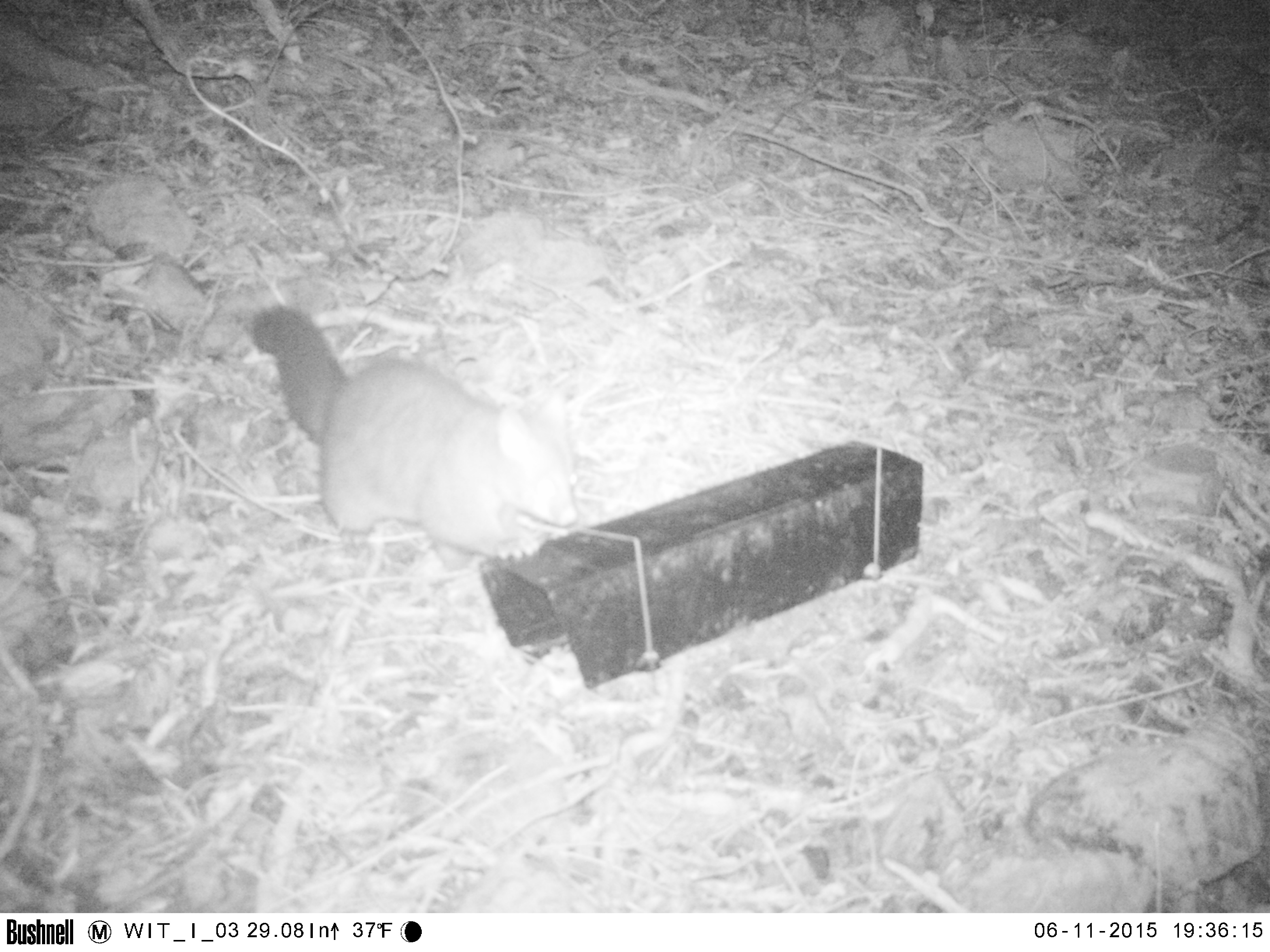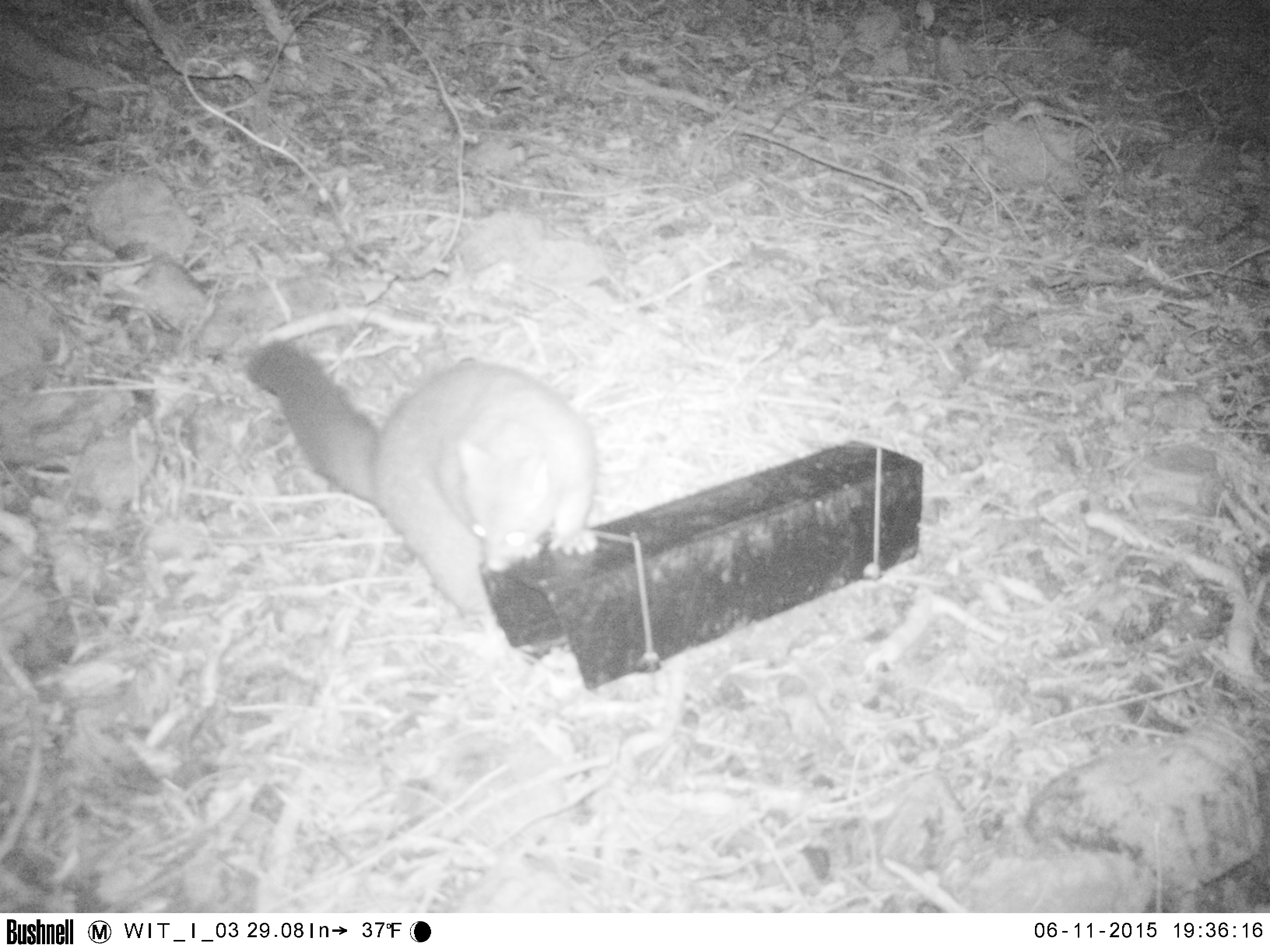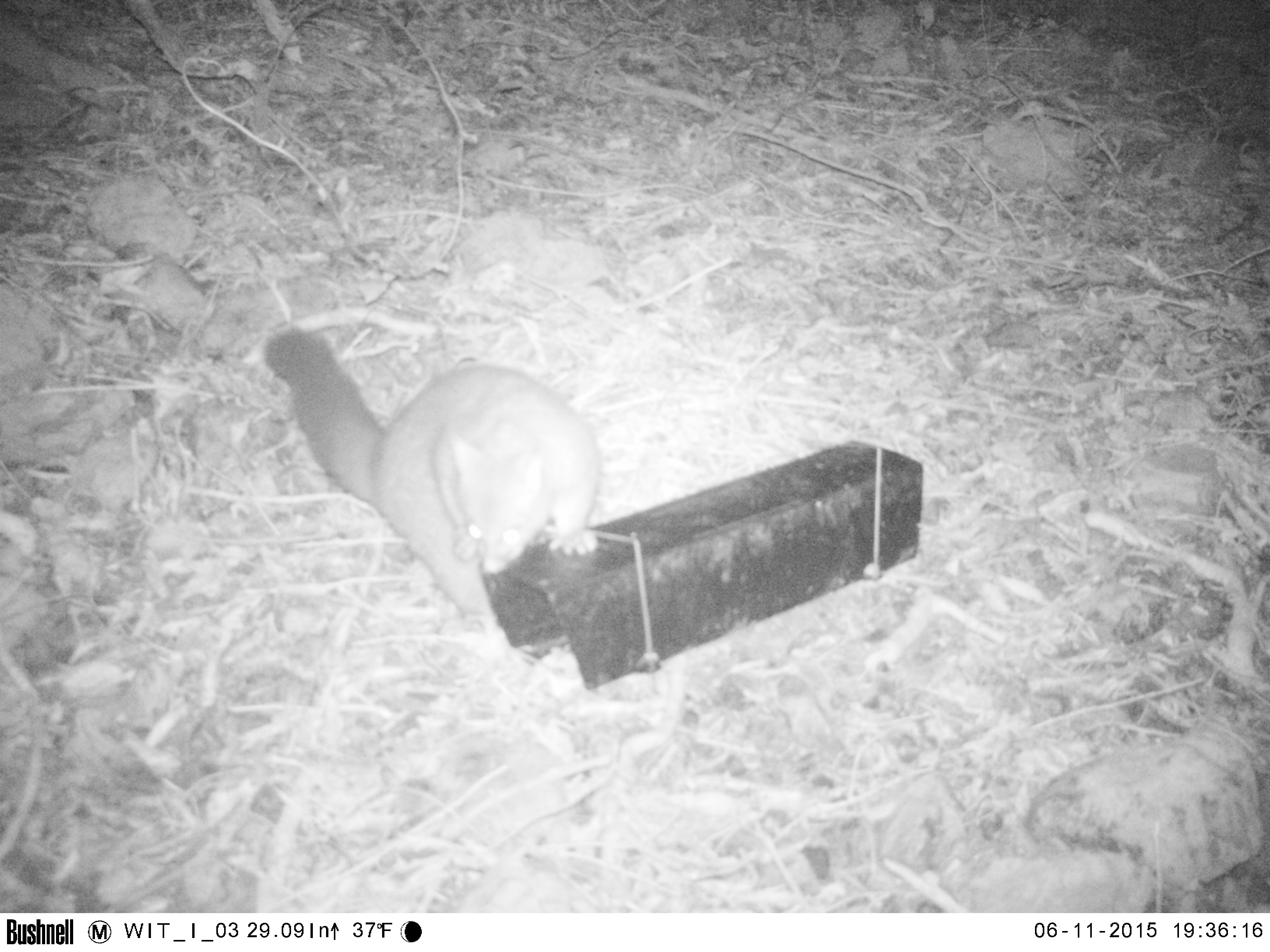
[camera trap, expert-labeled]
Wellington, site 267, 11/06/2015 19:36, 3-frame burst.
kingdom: Animalia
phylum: Chordata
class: Mammalia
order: Didelphimorphia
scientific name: Didelphimorphia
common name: possum